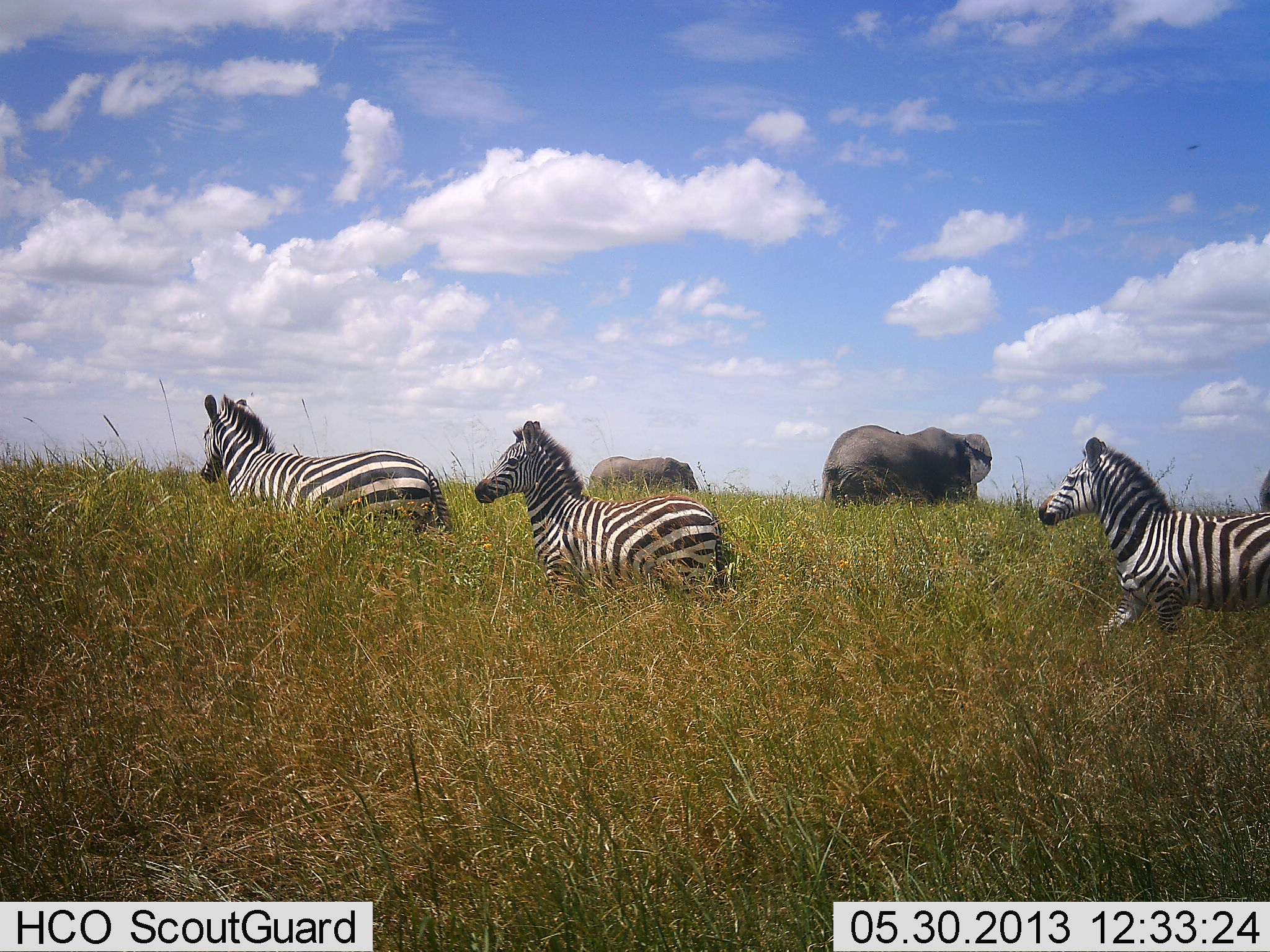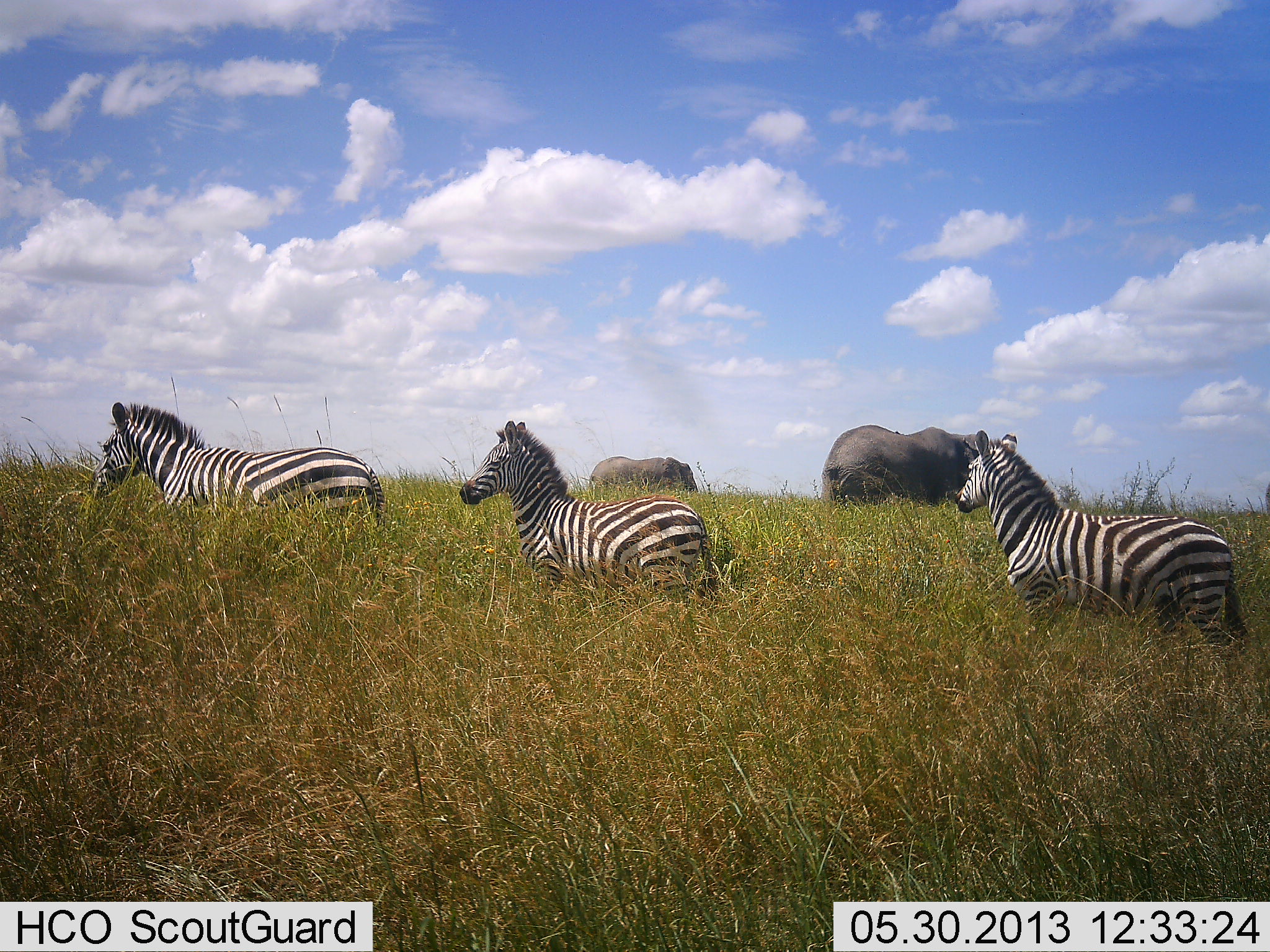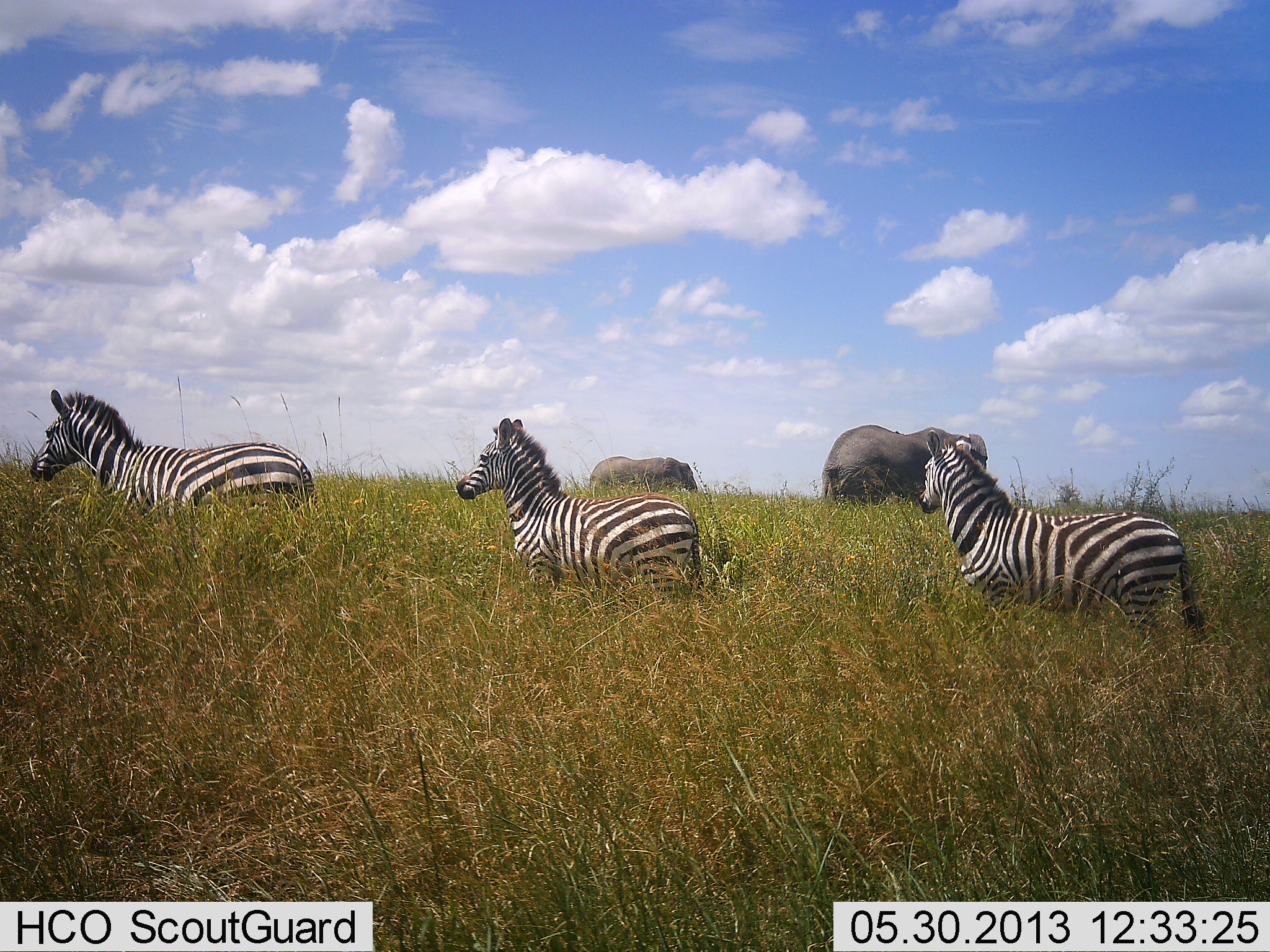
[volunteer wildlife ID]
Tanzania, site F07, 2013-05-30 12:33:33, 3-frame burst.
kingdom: Animalia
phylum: Chordata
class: Mammalia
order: Proboscidea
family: Elephantidae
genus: Loxodonta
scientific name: Loxodonta africana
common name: african bush elephant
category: elephant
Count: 2.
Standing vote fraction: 87%.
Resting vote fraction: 0%.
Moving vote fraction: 20%.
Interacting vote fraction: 0%.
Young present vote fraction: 7%.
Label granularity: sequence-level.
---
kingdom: Animalia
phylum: Chordata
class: Mammalia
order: Perissodactyla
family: Equidae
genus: Equus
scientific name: Equus quagga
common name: plains zebra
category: zebra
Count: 3.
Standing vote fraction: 0%.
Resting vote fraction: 0%.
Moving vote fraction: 100%.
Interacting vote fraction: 0%.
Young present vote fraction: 14%.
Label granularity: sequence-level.